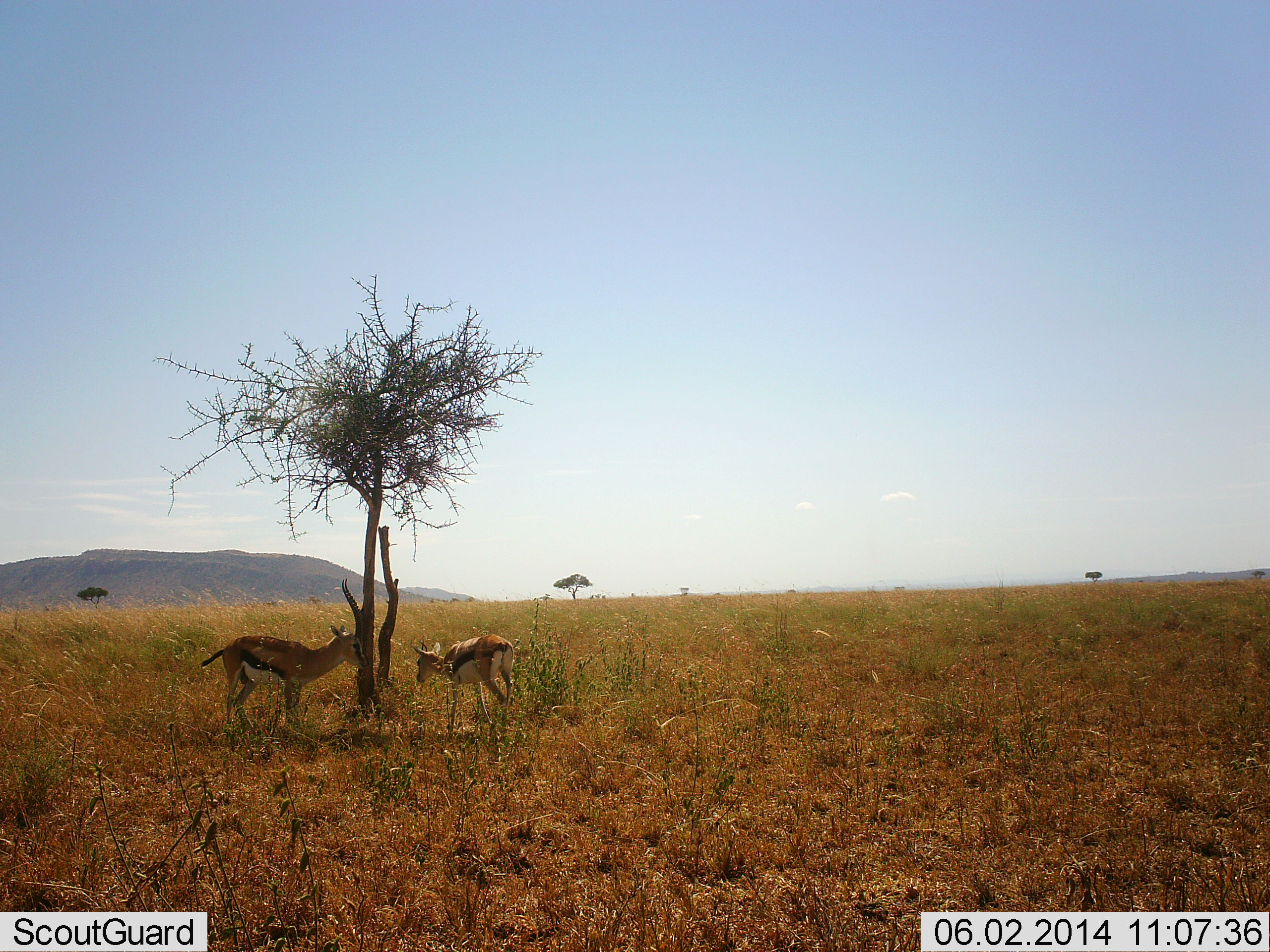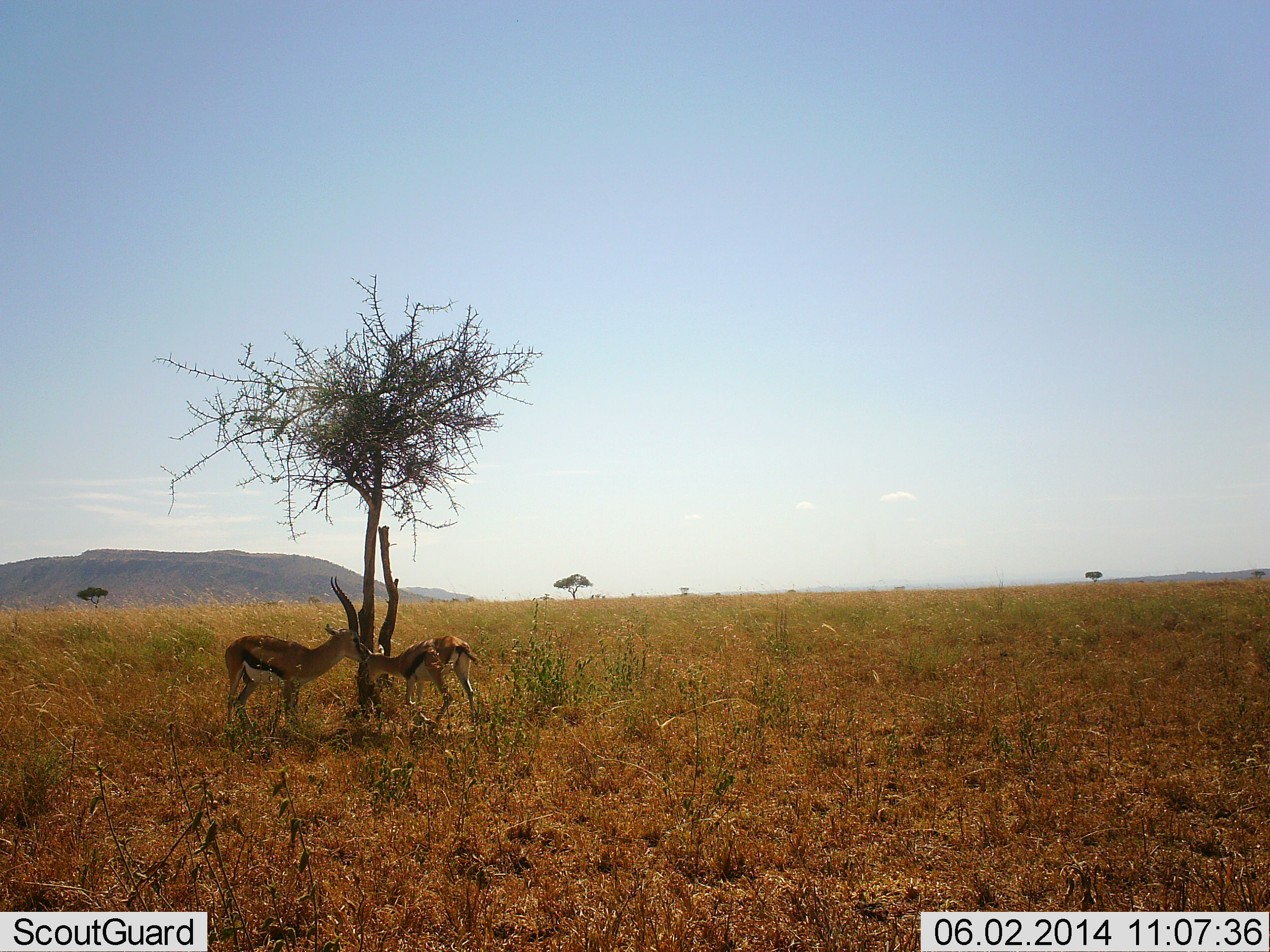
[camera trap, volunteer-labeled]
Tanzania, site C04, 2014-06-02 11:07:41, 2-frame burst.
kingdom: Animalia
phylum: Chordata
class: Mammalia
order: Artiodactyla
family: Bovidae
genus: Eudorcas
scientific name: Eudorcas thomsonii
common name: thomson's gazelle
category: gazellethomsons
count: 2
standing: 70%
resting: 0%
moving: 30%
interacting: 30%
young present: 30%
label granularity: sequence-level